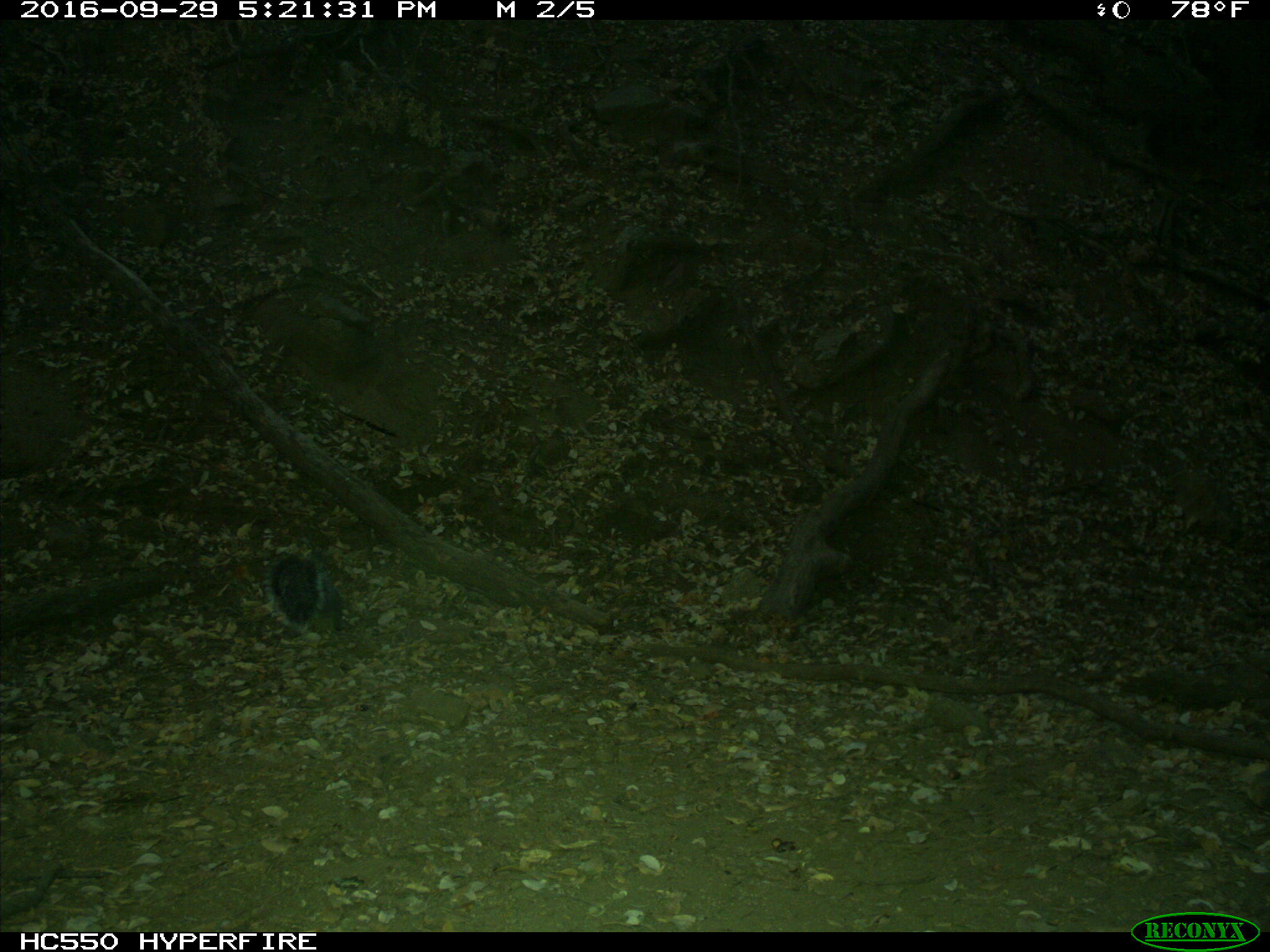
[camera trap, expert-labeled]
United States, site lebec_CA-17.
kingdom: Animalia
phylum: Chordata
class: Mammalia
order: Rodentia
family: Sciuridae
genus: Sciurus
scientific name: Sciurus carolinensis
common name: eastern gray squirrel